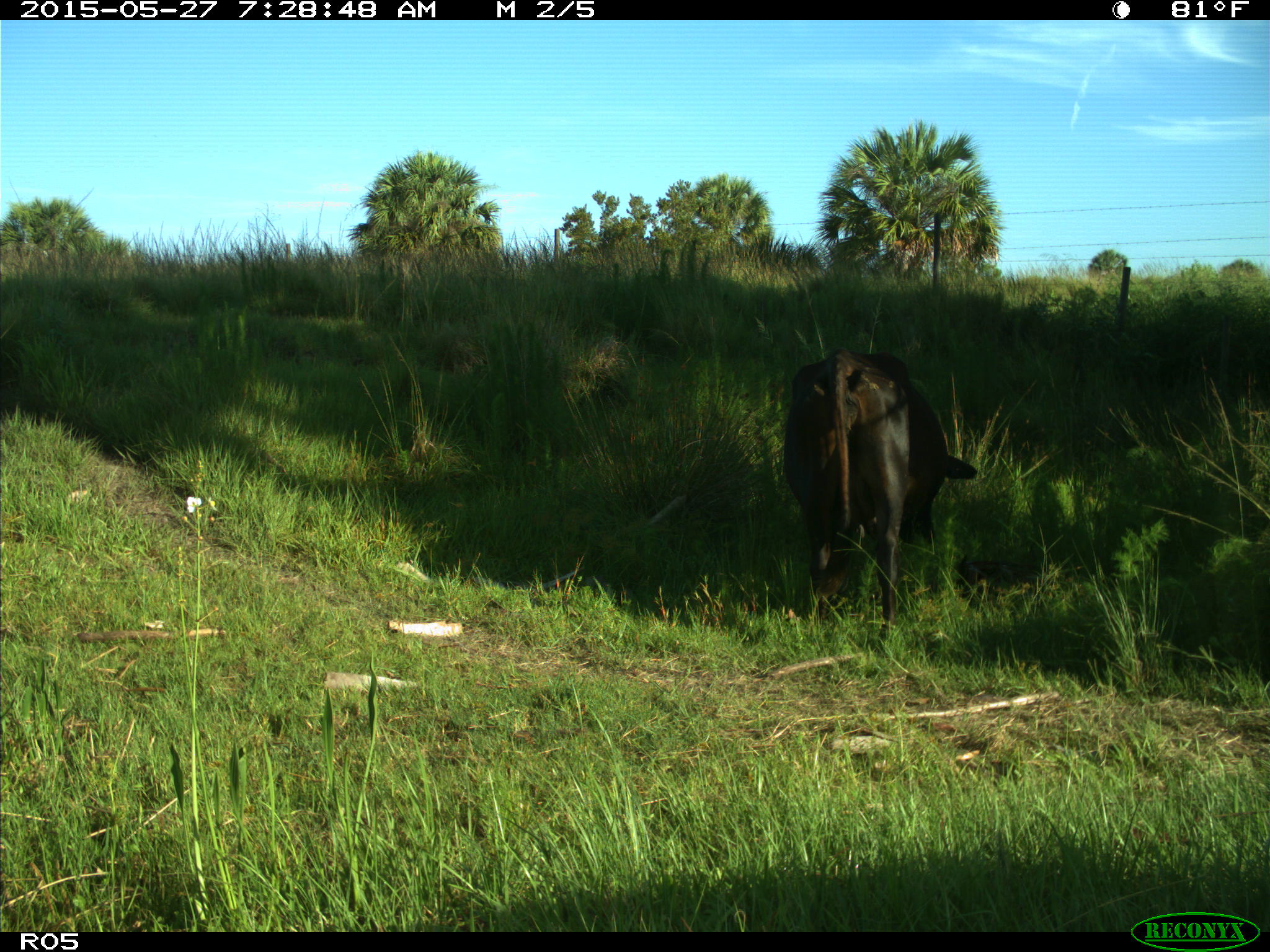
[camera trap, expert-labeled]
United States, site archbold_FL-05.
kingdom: Animalia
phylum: Chordata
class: Mammalia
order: Artiodactyla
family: Bovidae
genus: Bos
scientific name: Bos taurus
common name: domestic cow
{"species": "Bos taurus (domestic cow)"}